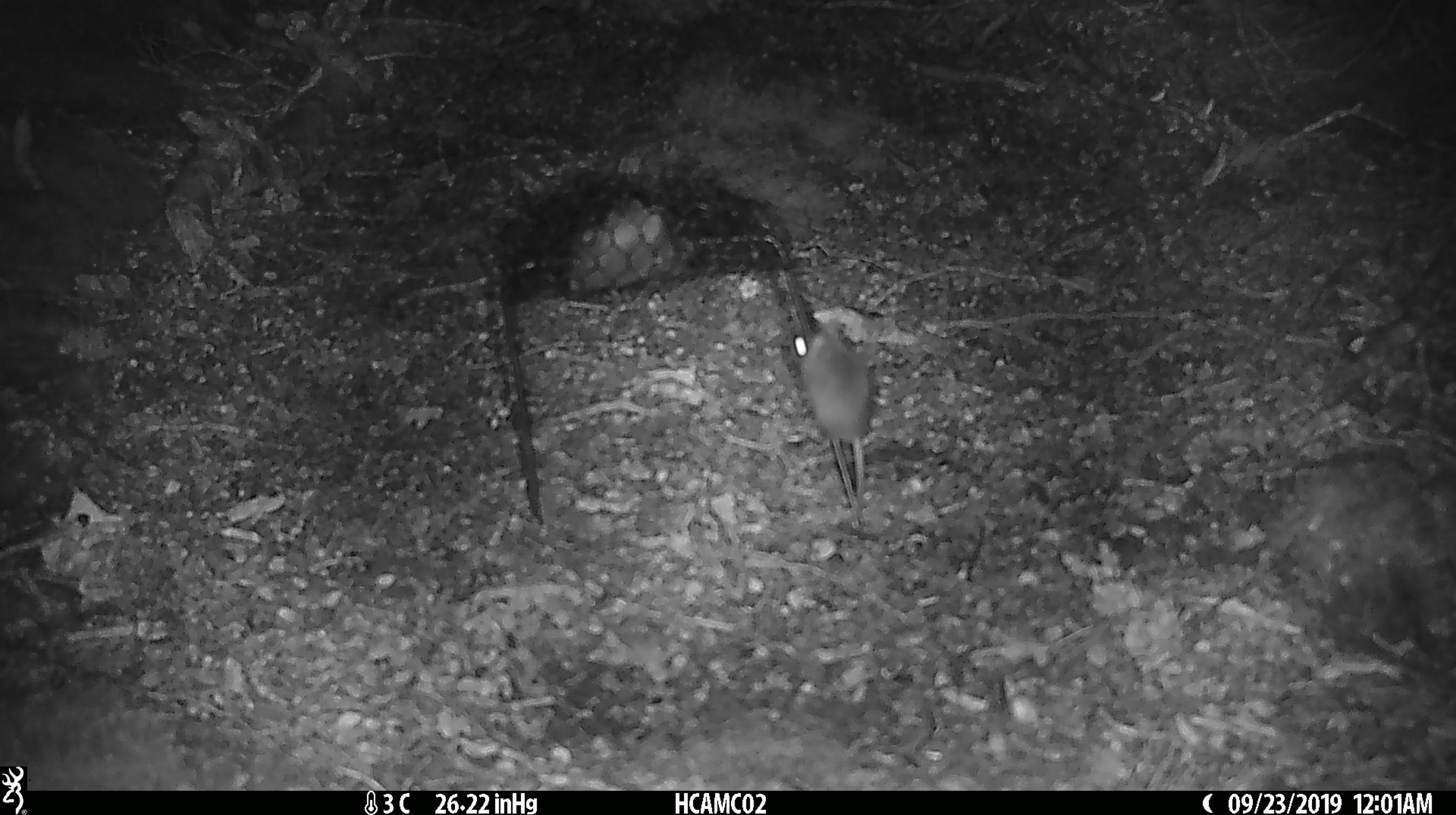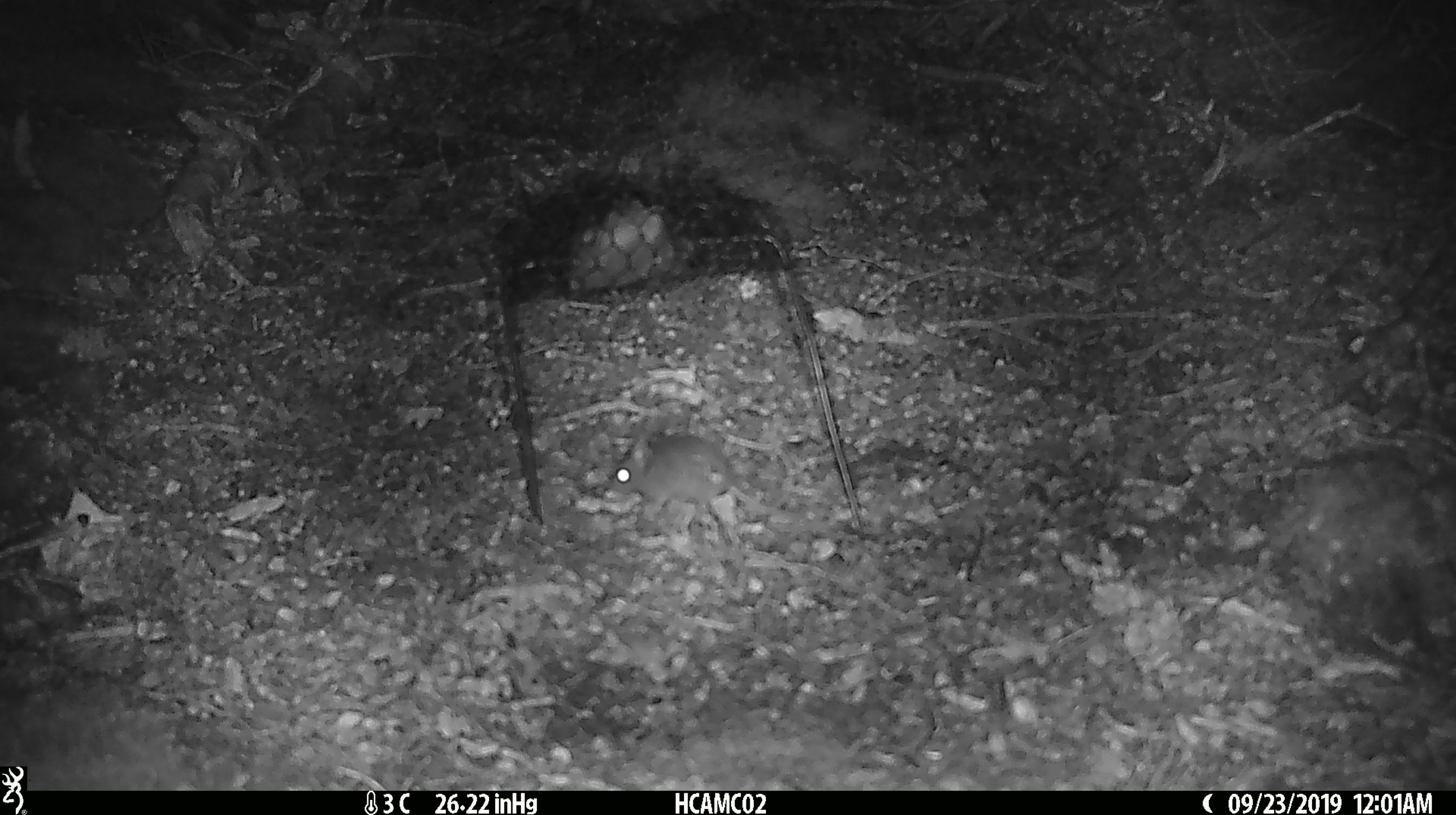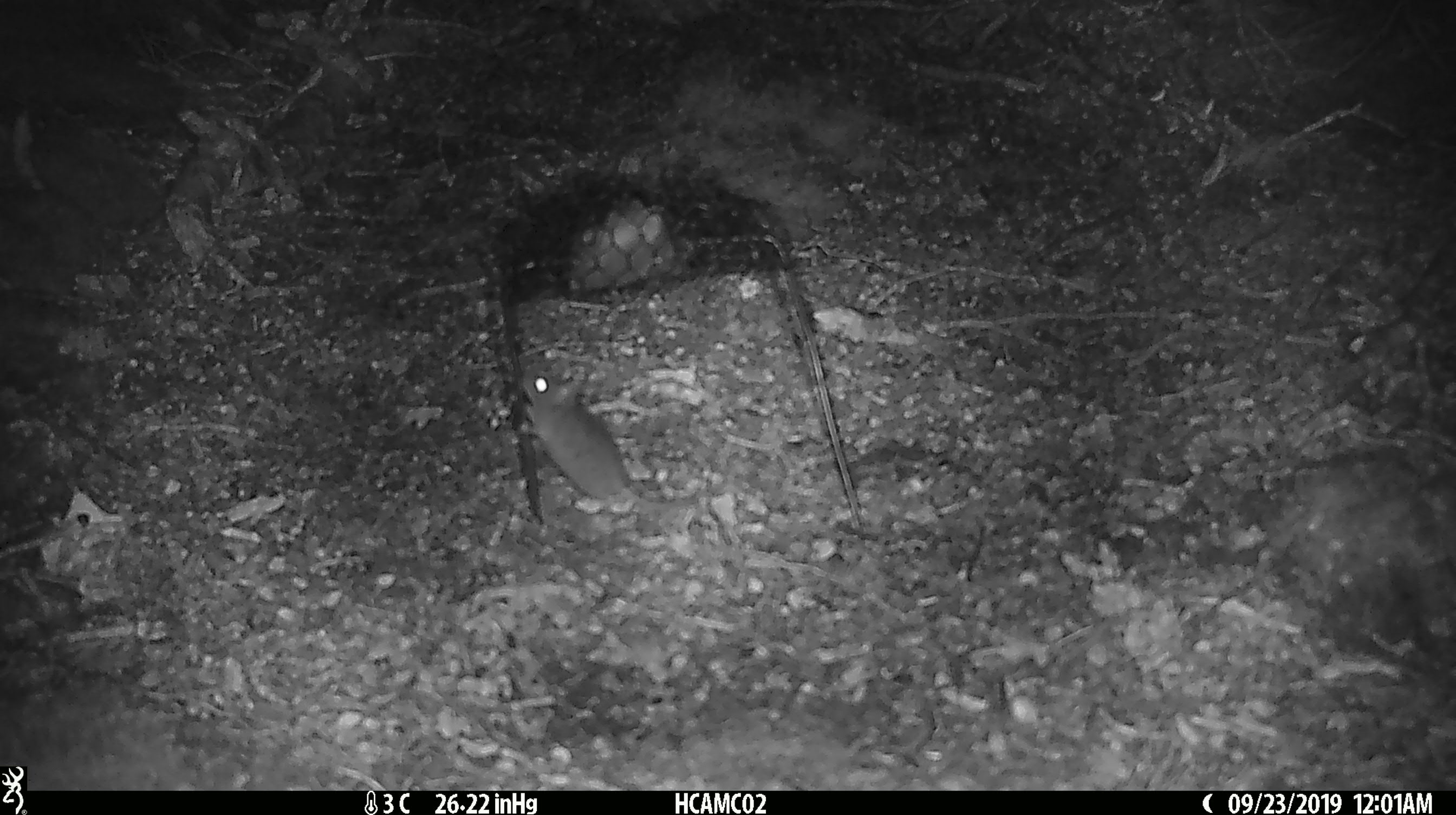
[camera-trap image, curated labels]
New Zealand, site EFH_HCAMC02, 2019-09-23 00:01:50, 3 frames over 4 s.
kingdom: Animalia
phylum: Chordata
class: Mammalia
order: Rodentia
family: Muridae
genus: Mus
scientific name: Mus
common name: mouse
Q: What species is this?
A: Mouse (Mus).